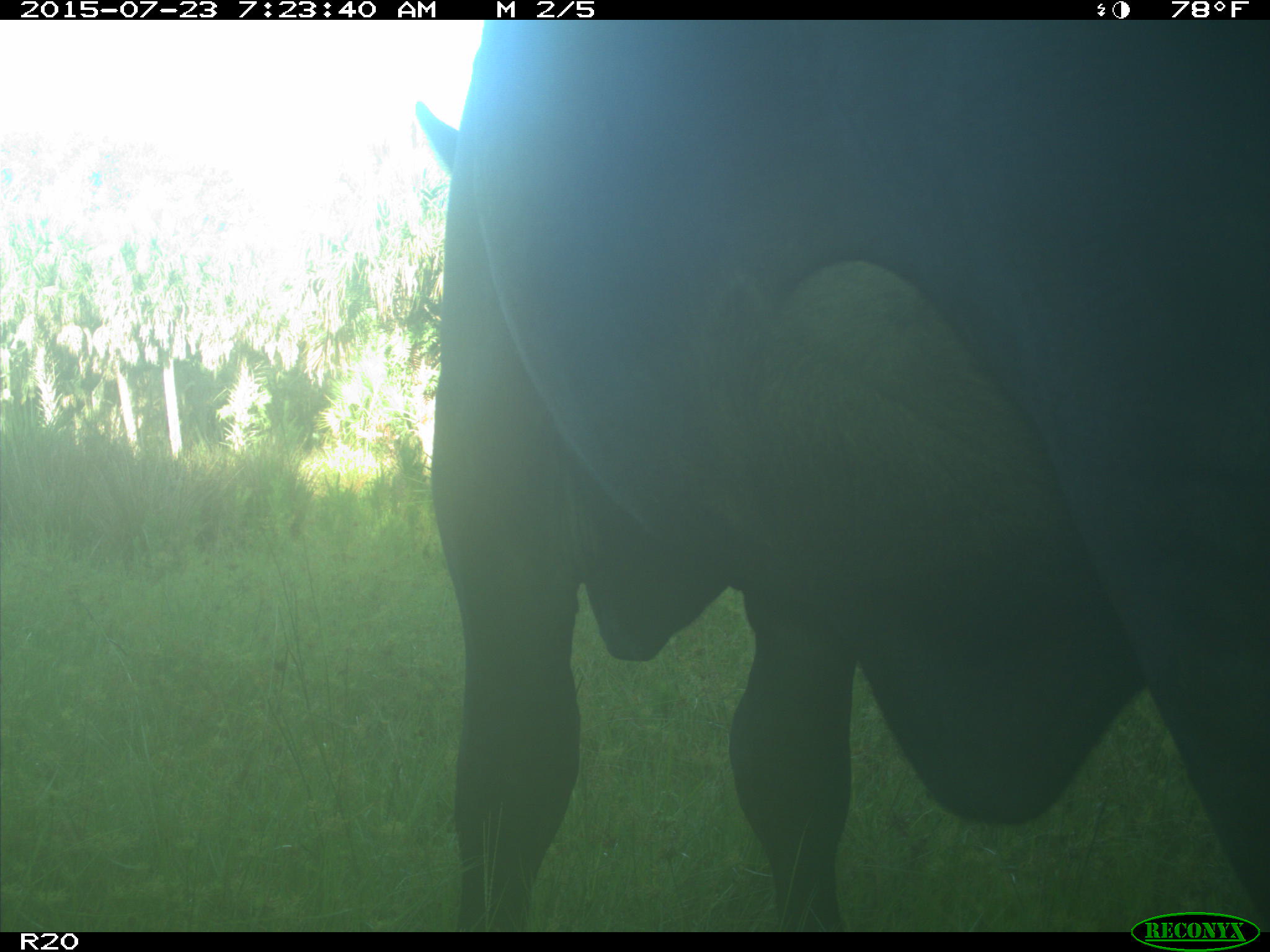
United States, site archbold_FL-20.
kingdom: Animalia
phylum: Chordata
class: Mammalia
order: Artiodactyla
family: Bovidae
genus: Bos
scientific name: Bos taurus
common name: domestic cow